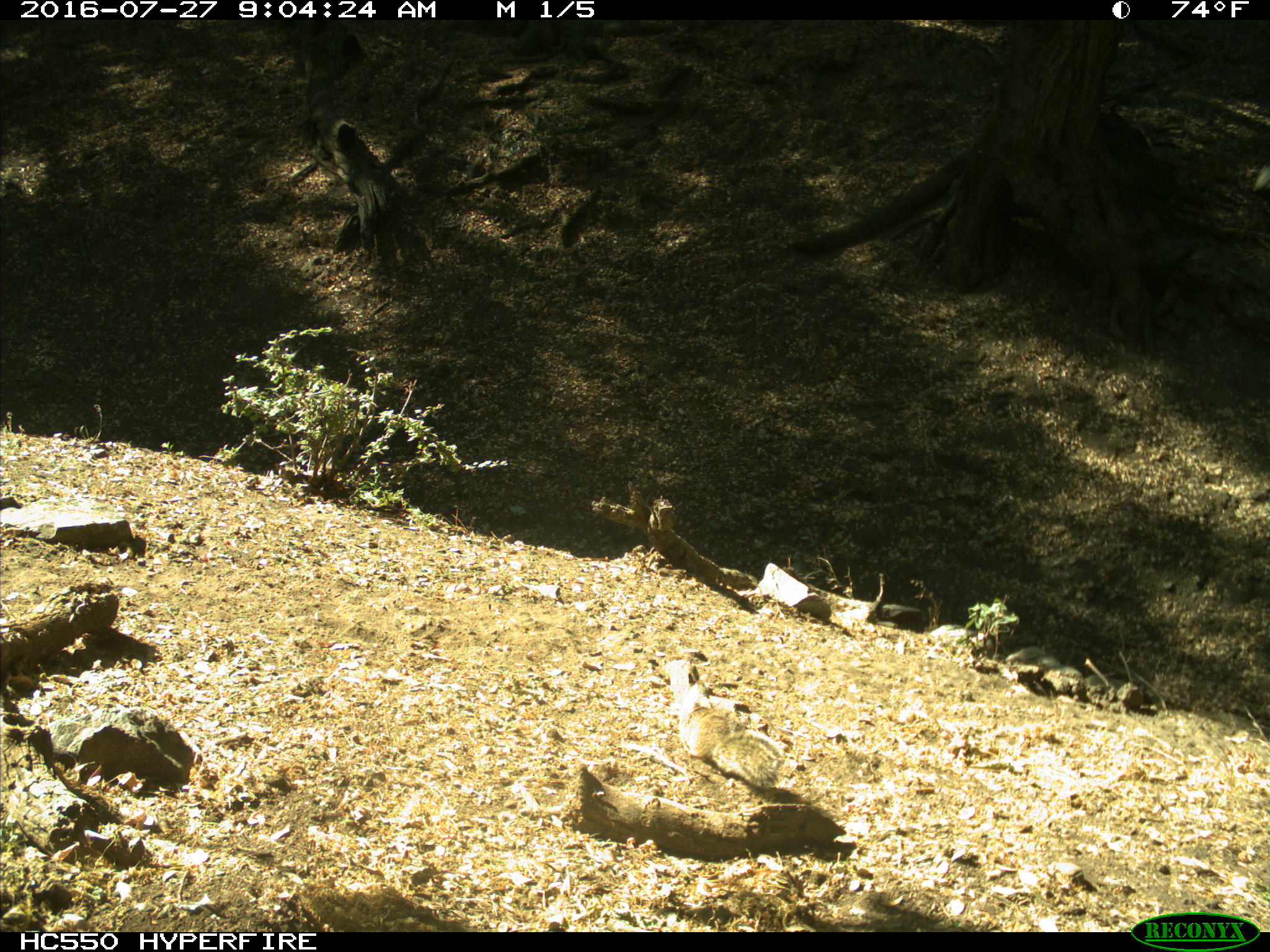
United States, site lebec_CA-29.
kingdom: Animalia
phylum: Chordata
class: Mammalia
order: Rodentia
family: Sciuridae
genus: Otospermophilus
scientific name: Otospermophilus beecheyi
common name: california ground squirrel